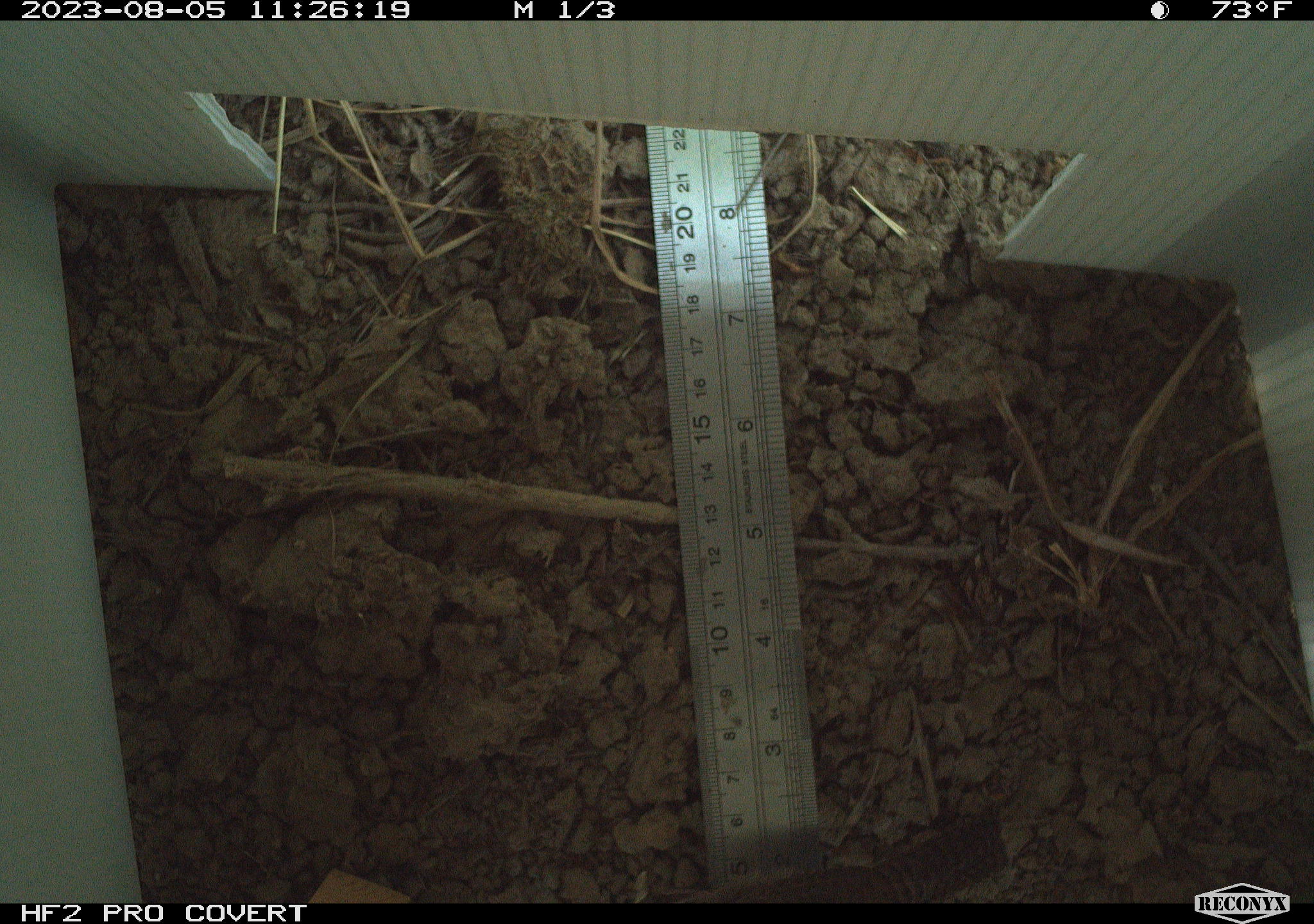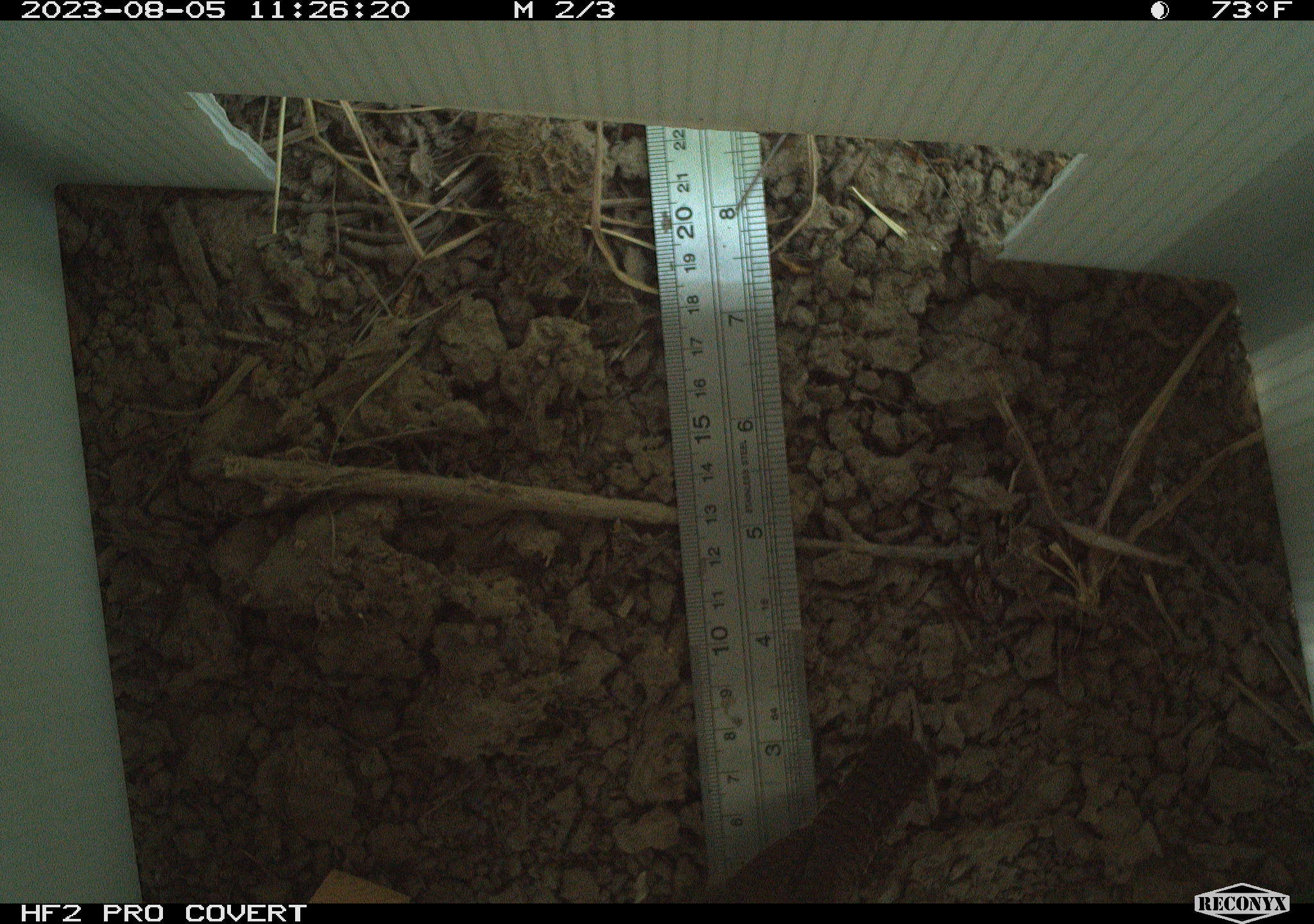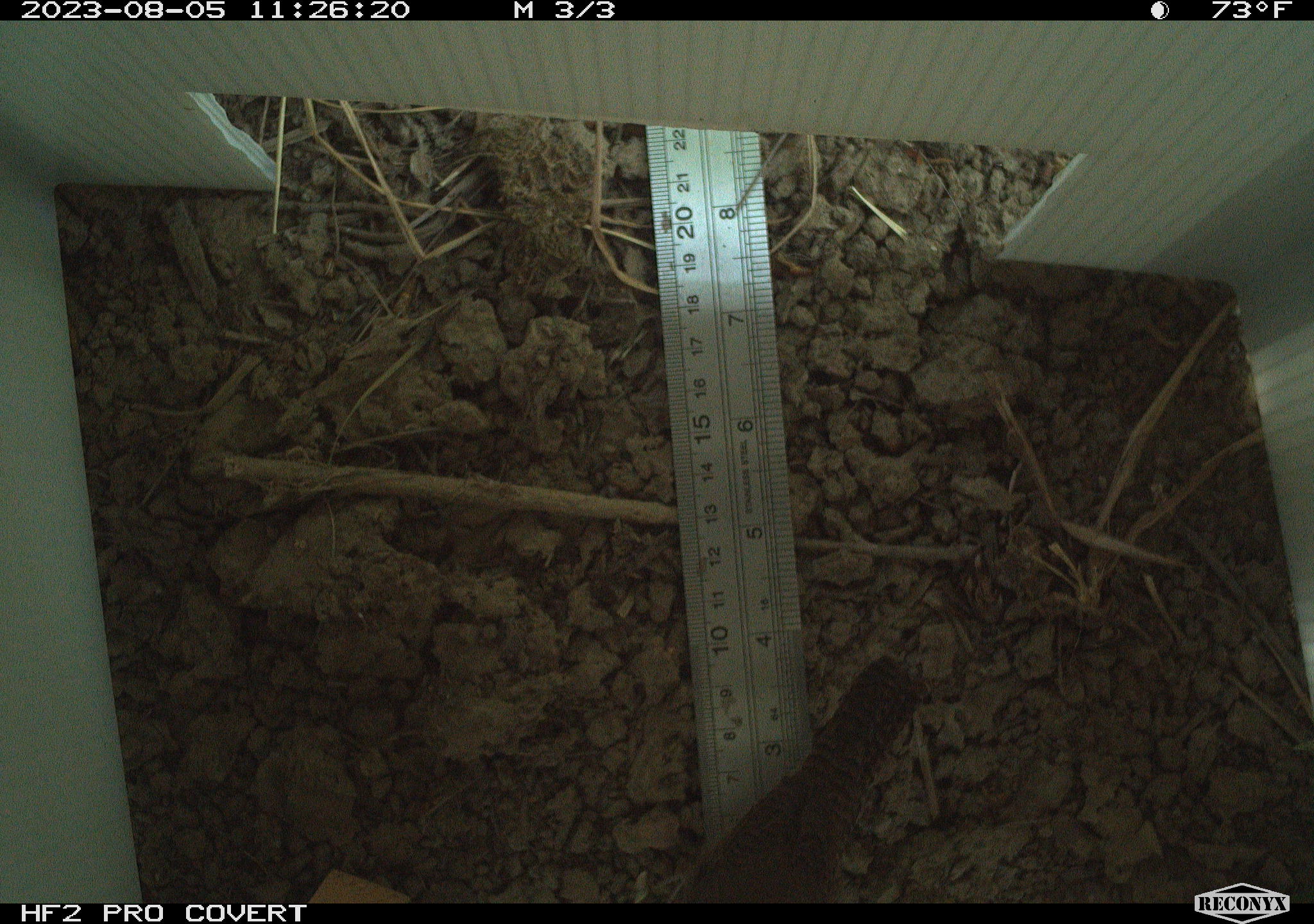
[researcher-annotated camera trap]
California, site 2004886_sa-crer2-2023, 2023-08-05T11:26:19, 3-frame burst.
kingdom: Animalia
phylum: Chordata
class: Aves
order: Passeriformes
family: Troglodytidae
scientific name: Troglodytidae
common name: wren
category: troglodytidae family